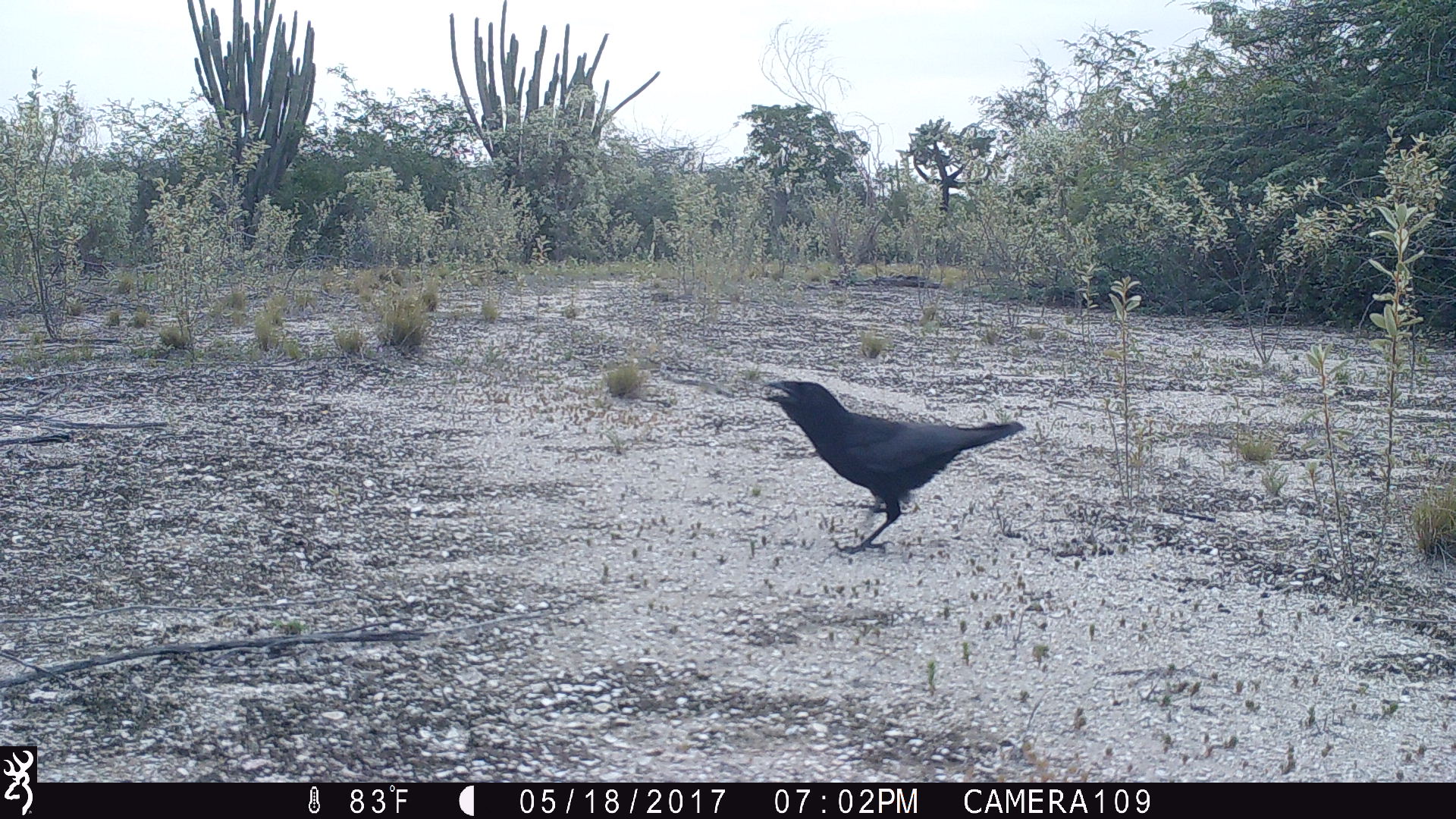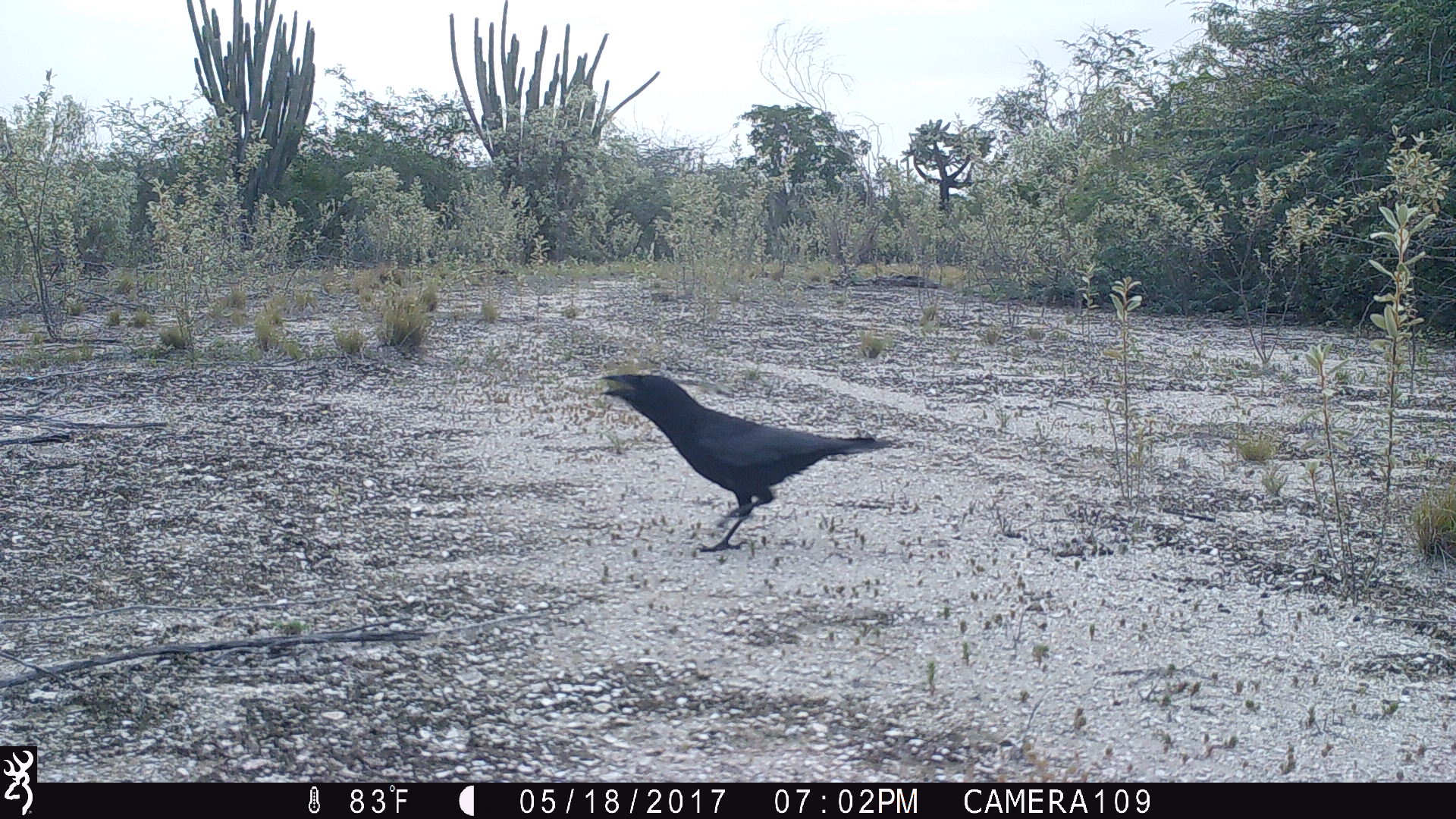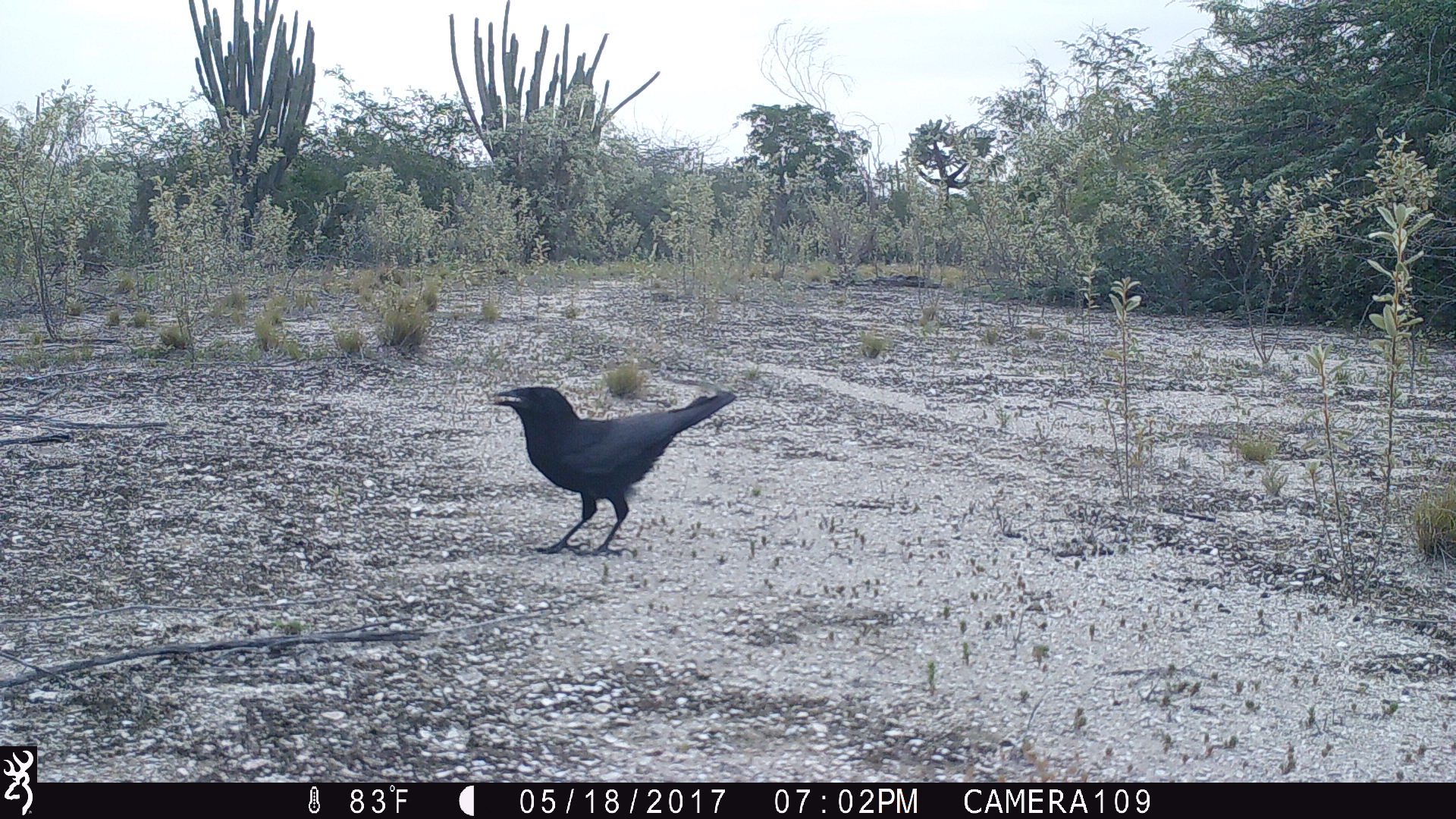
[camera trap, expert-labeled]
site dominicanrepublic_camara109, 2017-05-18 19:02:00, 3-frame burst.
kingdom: Animalia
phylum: Chordata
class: Aves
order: Passeriformes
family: Corvidae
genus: Corvus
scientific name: Corvus corax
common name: raven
Raven (Corvus corax).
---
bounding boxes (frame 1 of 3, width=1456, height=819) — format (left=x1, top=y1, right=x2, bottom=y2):
raven: (left=749, top=377, right=1024, bottom=557)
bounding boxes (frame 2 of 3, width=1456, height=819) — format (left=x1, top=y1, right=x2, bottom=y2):
raven: (left=591, top=369, right=894, bottom=554)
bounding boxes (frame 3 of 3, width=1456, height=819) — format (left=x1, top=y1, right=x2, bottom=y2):
raven: (left=483, top=378, right=733, bottom=557)